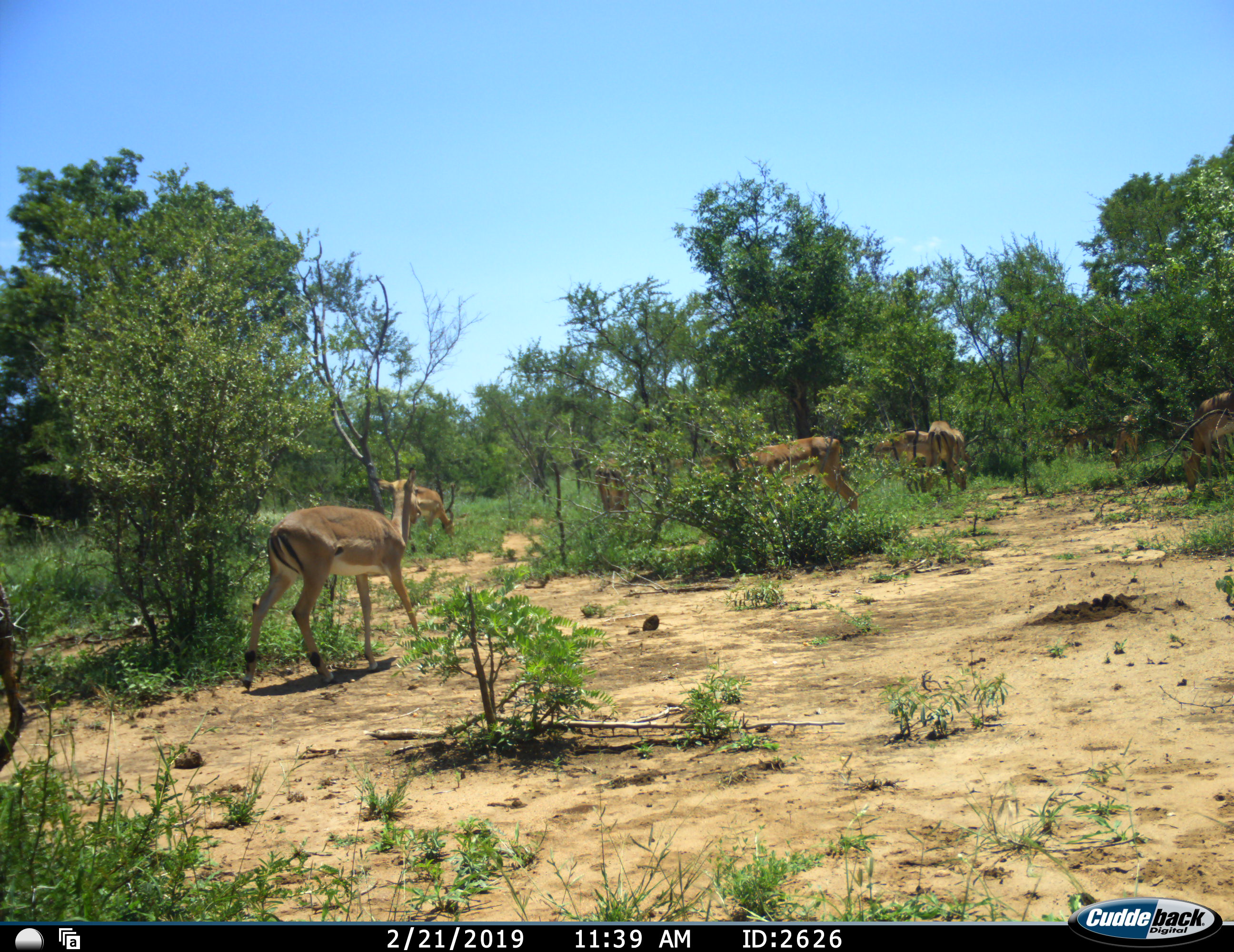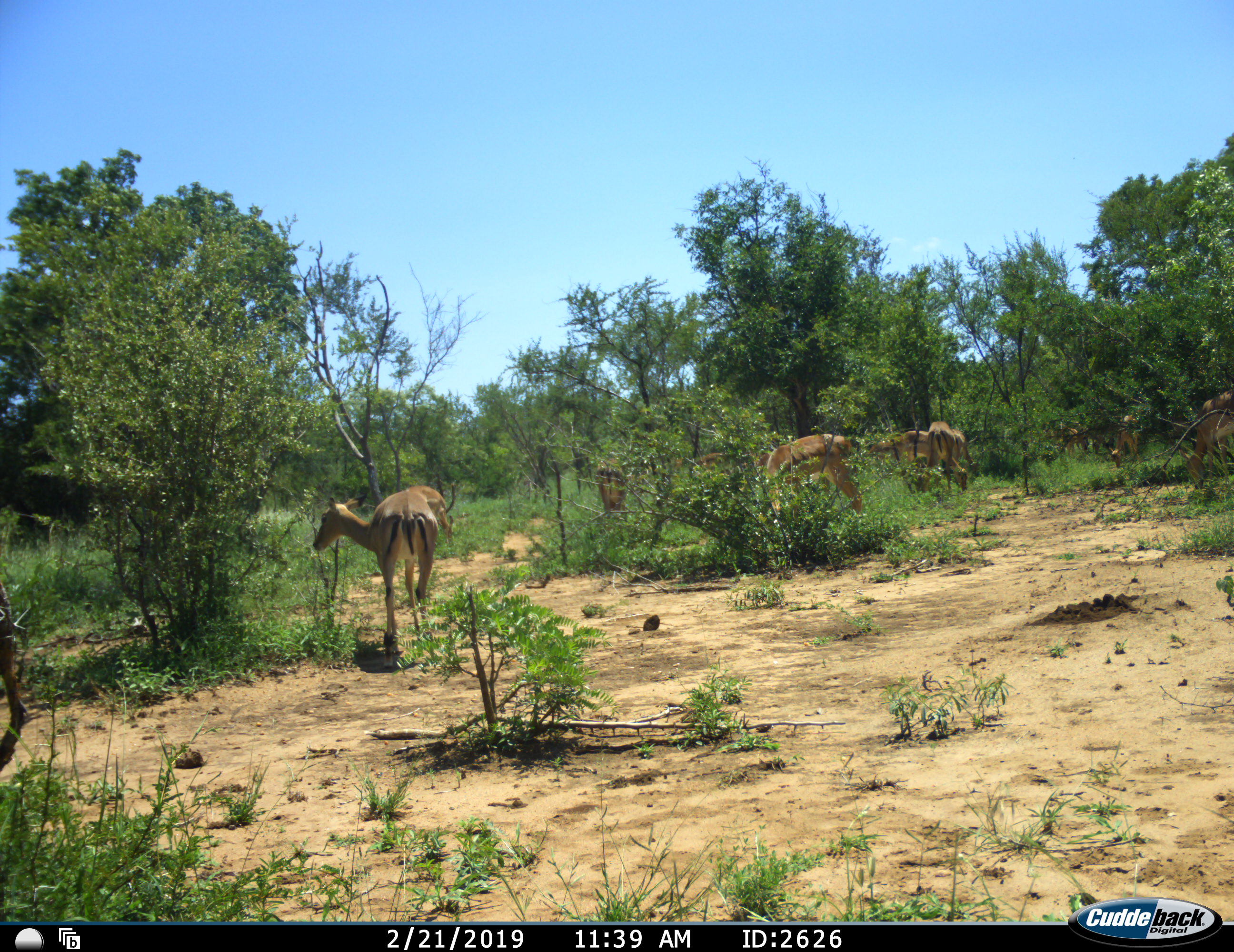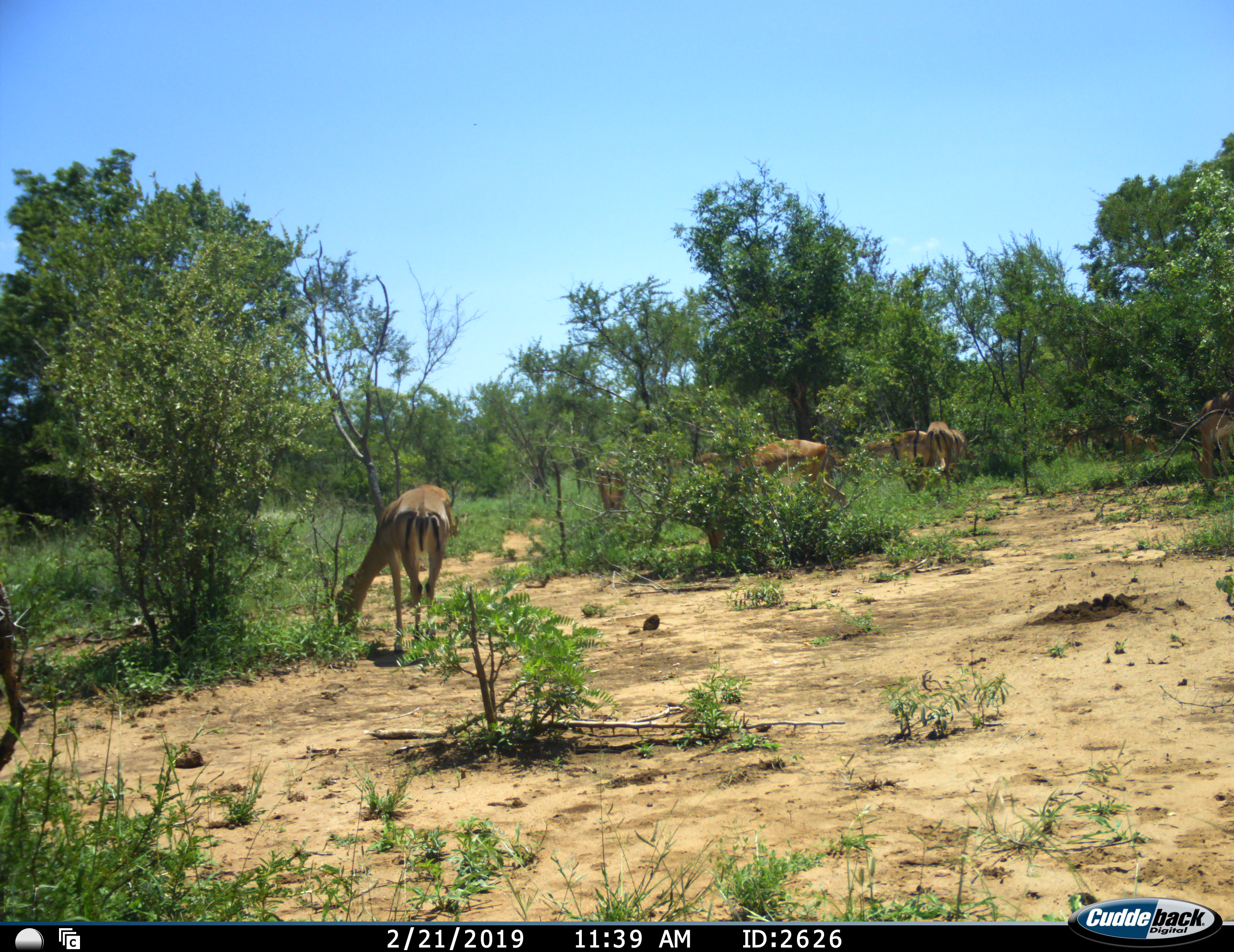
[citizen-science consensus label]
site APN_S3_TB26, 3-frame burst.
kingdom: Animalia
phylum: Chordata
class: Mammalia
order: Artiodactyla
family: Bovidae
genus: Aepyceros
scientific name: Aepyceros melampus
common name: impala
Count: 10.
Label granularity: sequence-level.